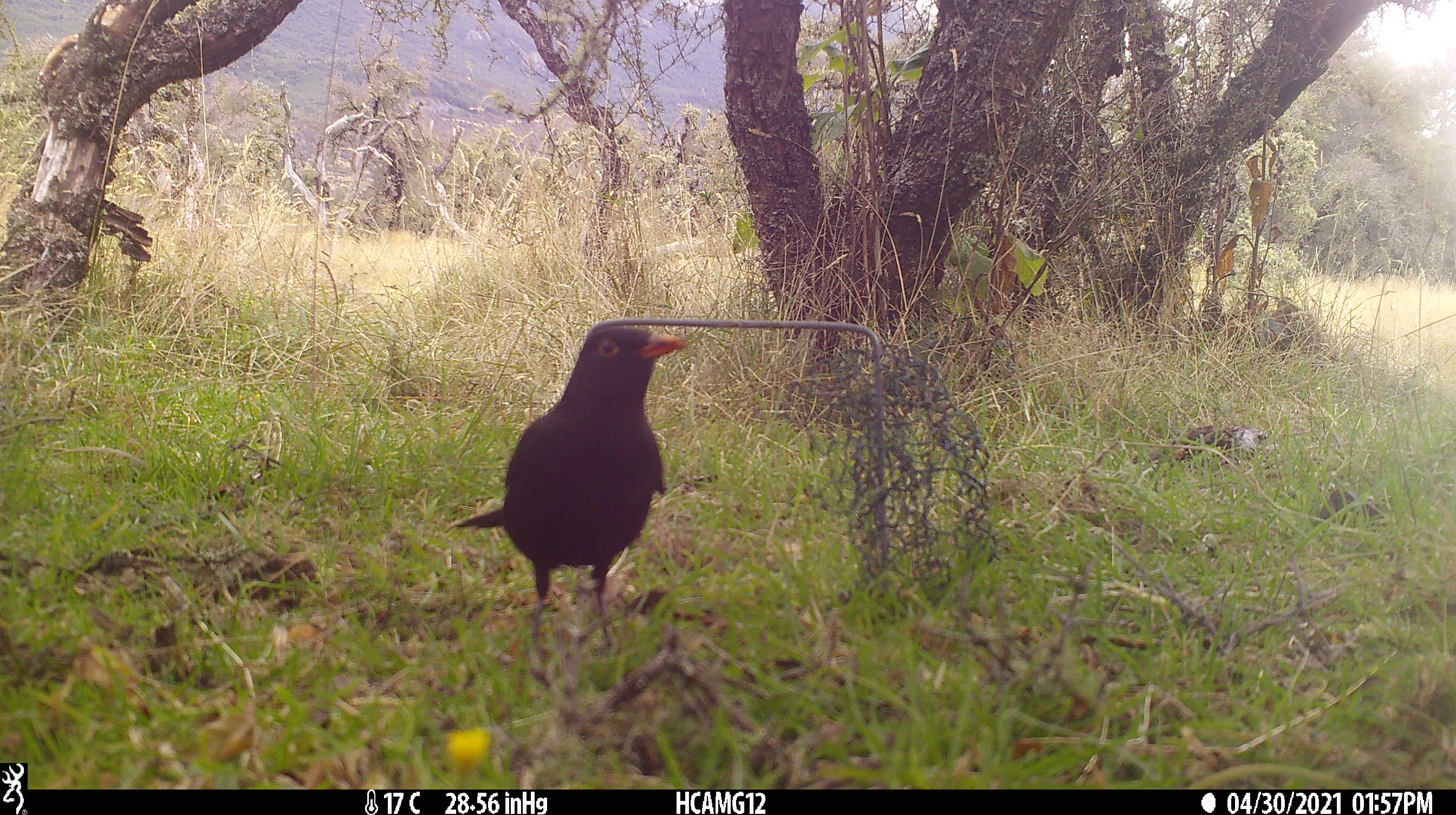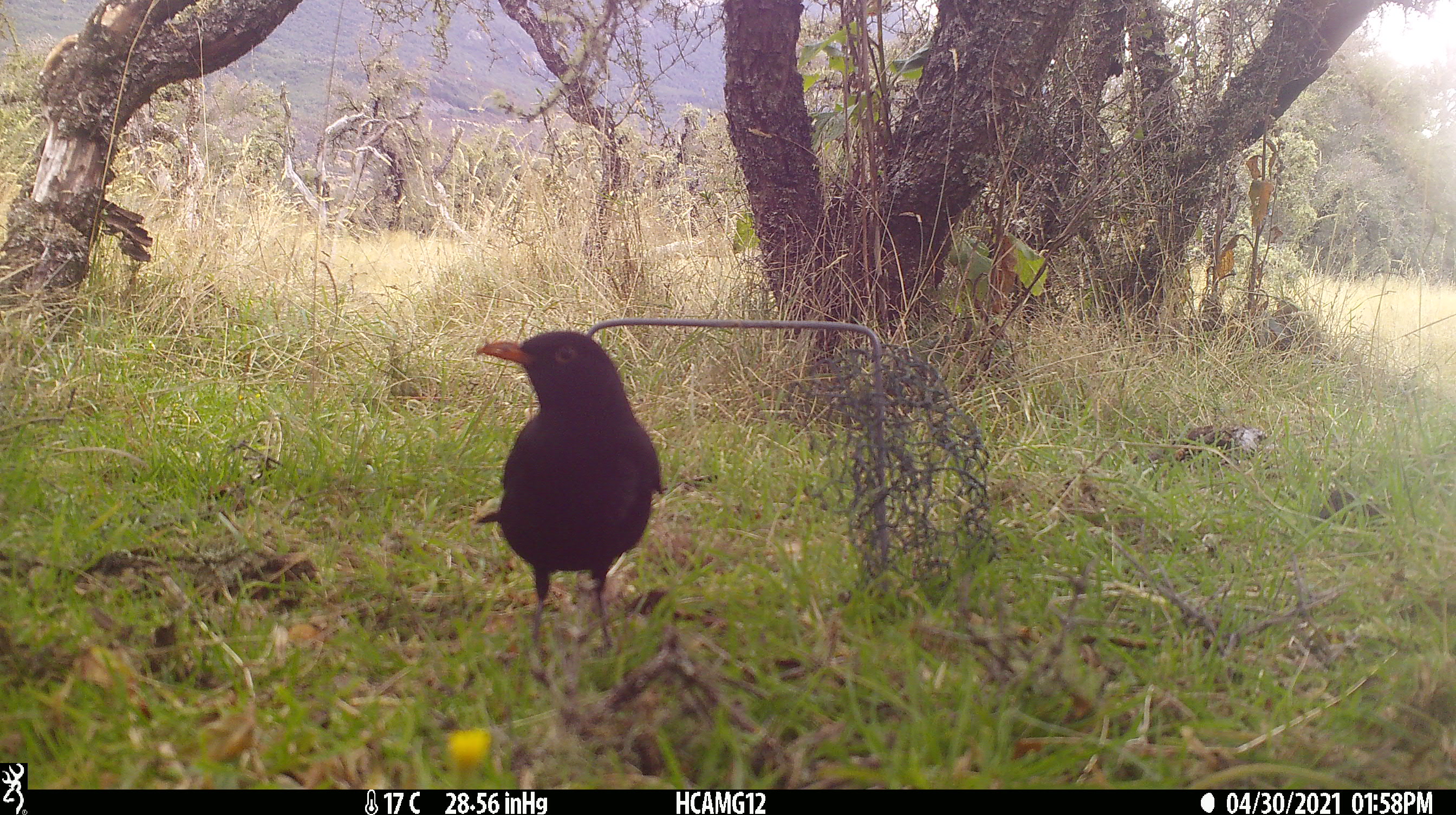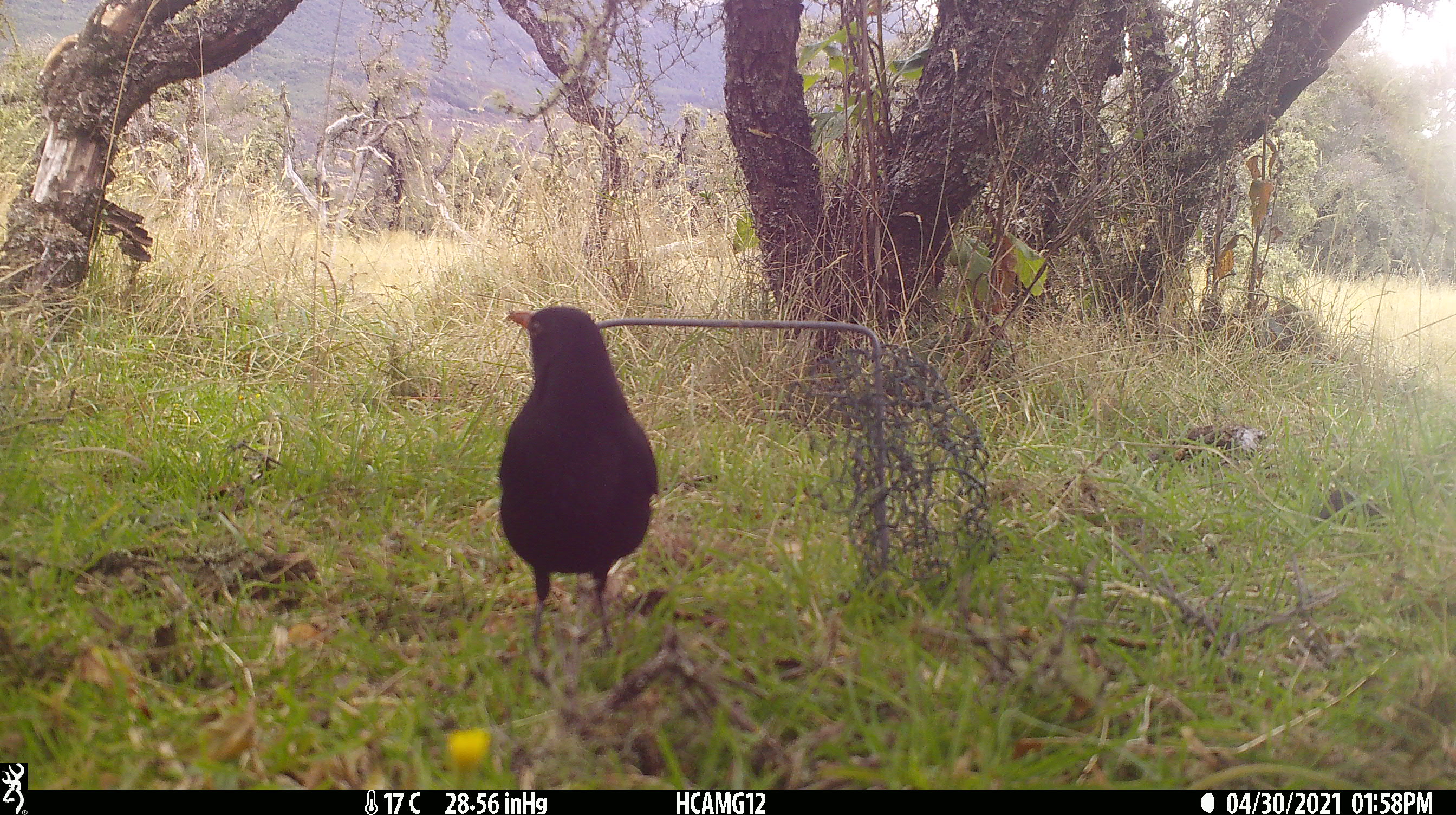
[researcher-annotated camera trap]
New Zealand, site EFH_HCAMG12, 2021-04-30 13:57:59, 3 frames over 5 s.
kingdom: Animalia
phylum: Chordata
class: Aves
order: Passeriformes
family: Turdidae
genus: Turdus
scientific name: Turdus merula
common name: eurasian blackbird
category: blackbird